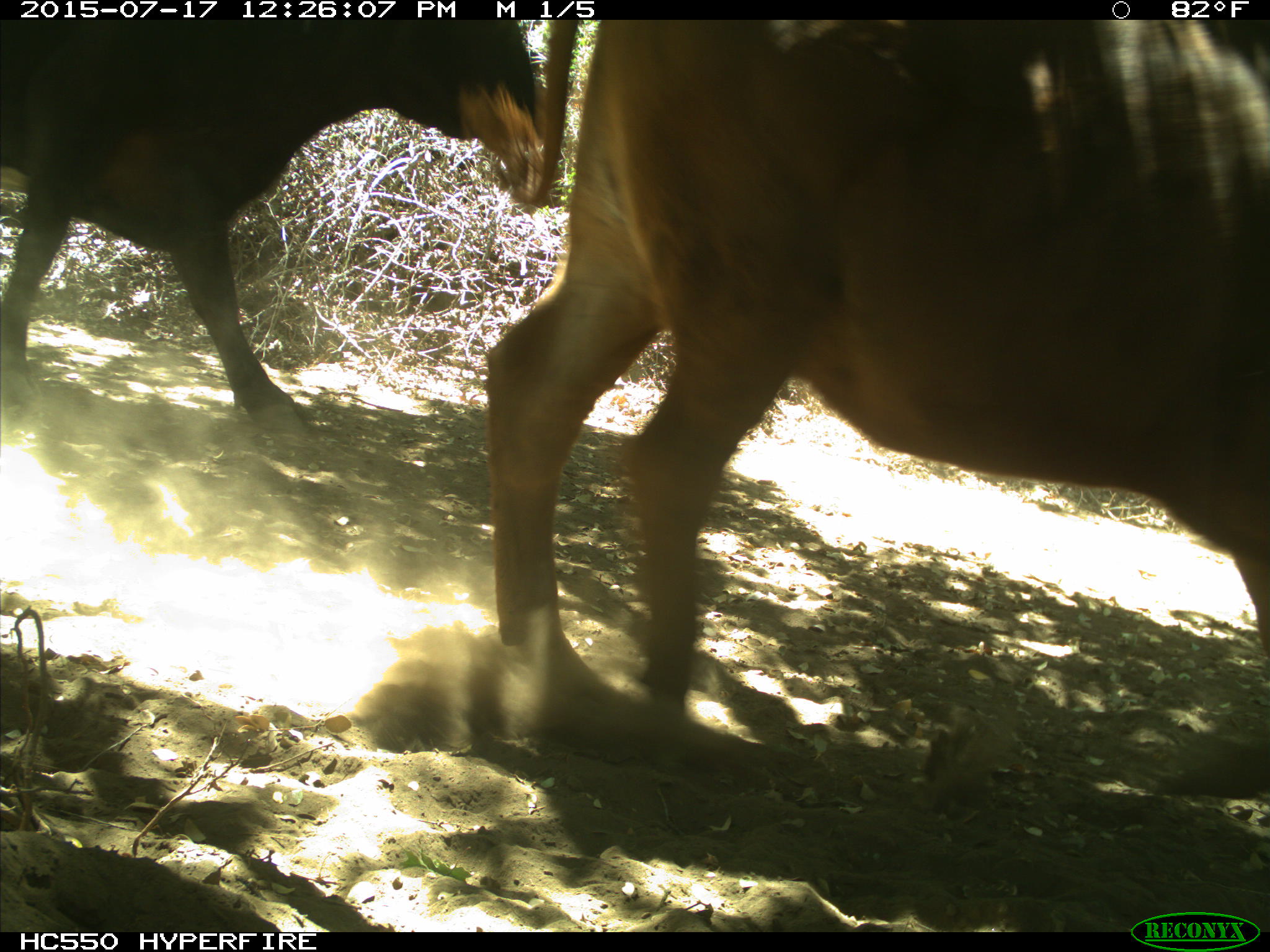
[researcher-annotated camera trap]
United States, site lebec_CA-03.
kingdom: Animalia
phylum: Chordata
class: Mammalia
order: Artiodactyla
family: Bovidae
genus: Bos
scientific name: Bos taurus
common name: domestic cow